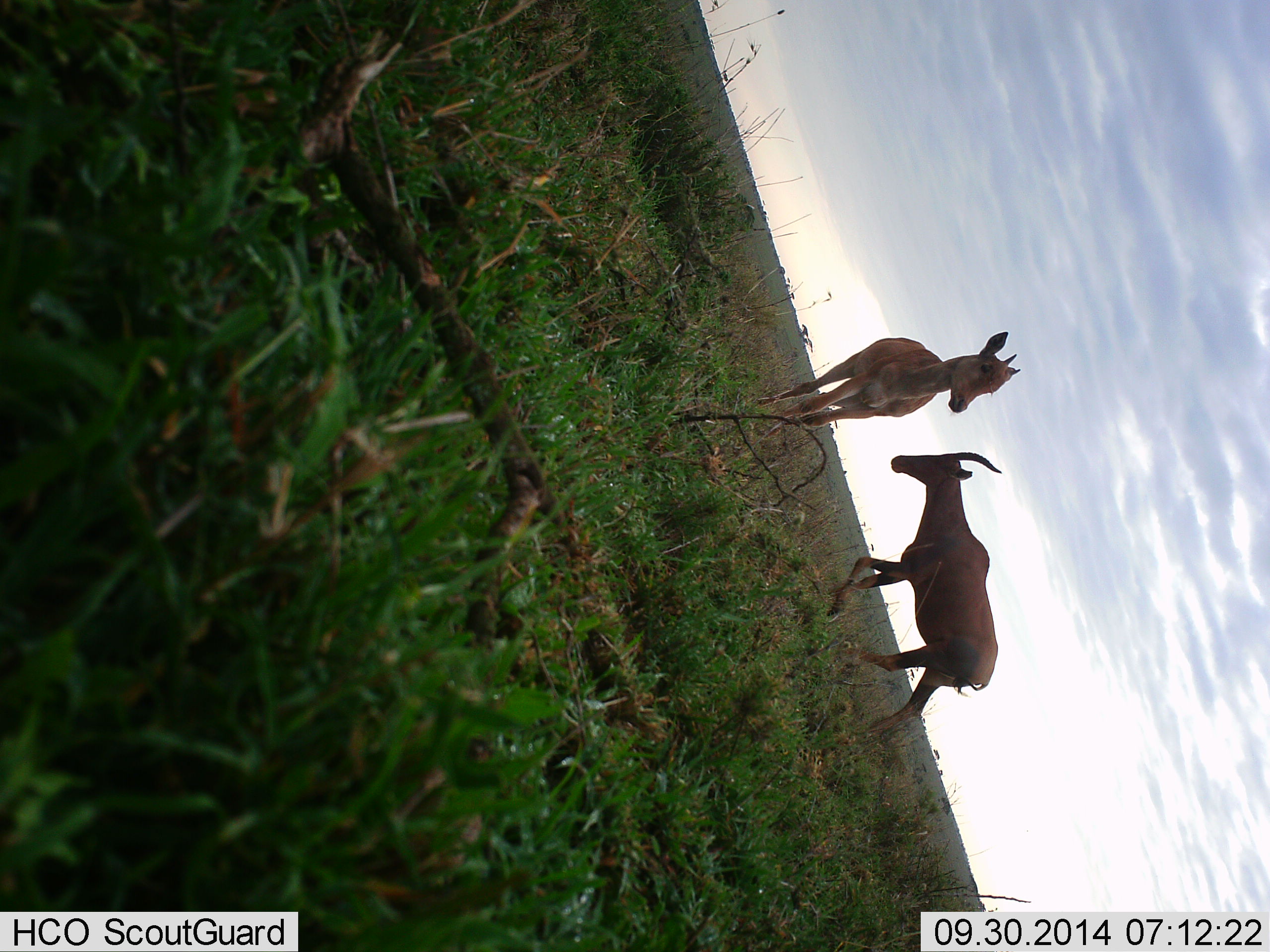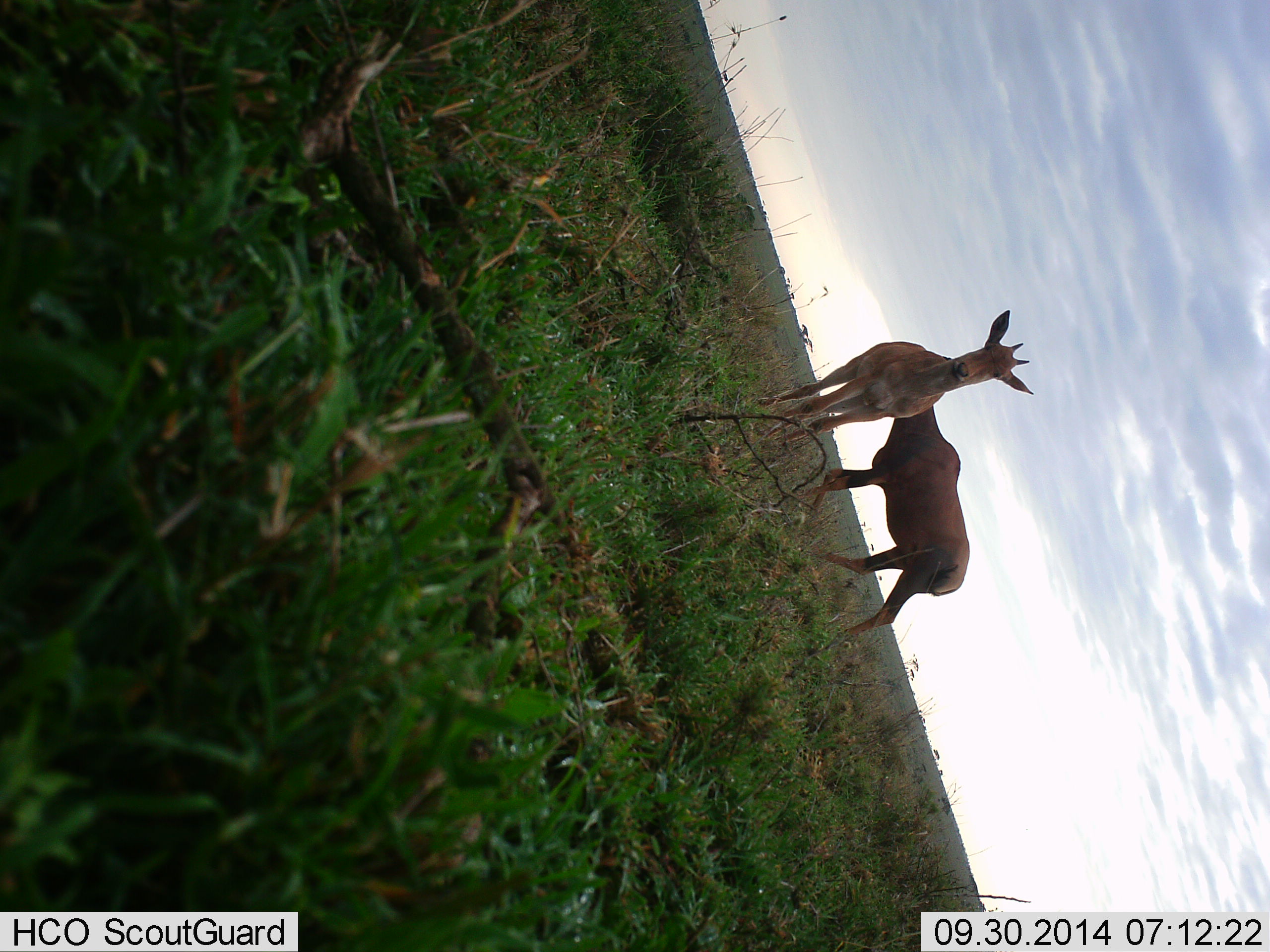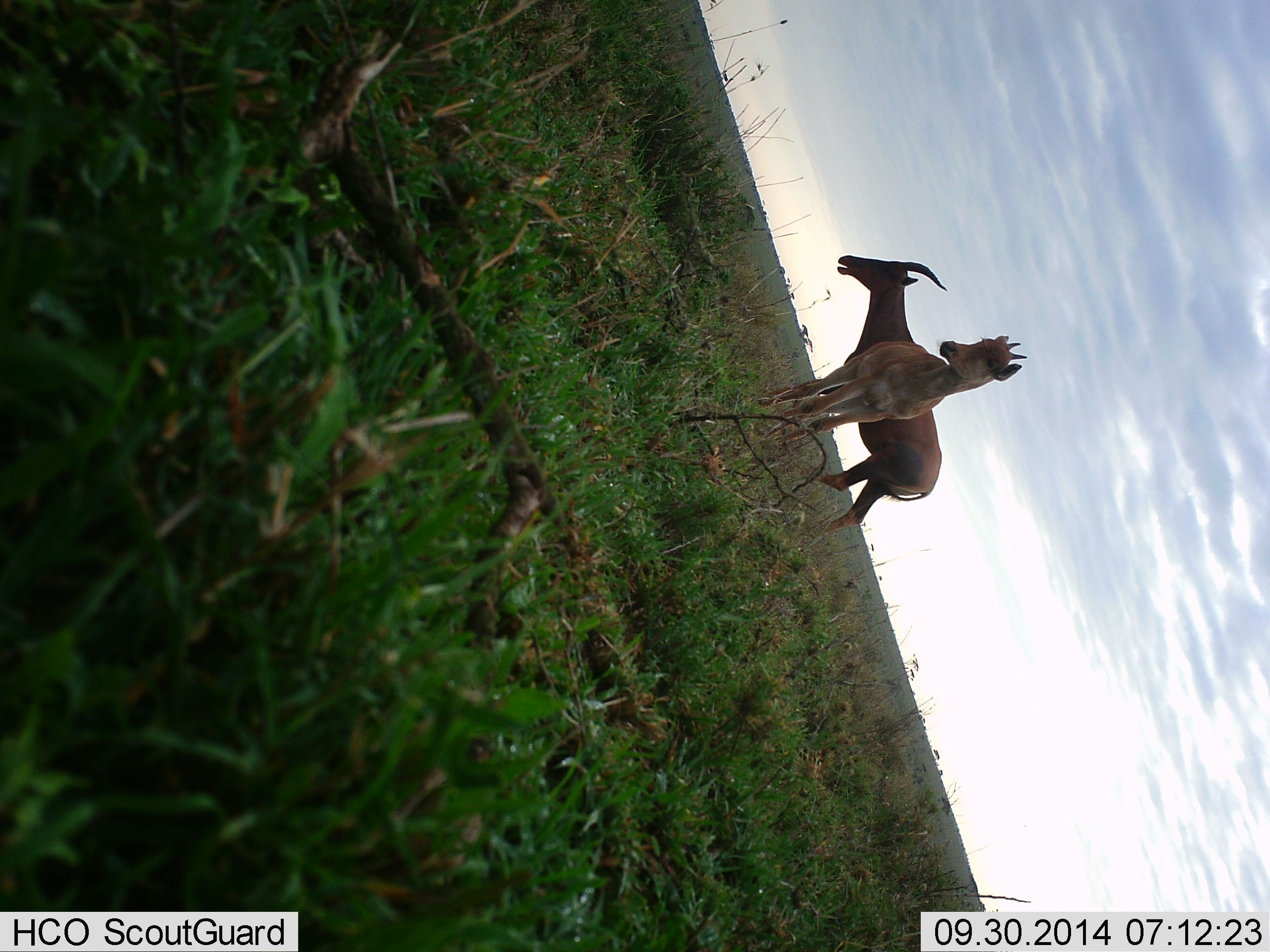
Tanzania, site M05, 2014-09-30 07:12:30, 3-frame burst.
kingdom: Animalia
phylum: Chordata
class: Mammalia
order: Artiodactyla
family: Bovidae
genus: Damaliscus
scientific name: Damaliscus lunatus jimela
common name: topi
Topi (Damaliscus lunatus jimela), count 2. Behavior (volunteer vote fractions): standing 77%, resting 0%, moving 85%, interacting 0%. Young present (vote fraction): 38%. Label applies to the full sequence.